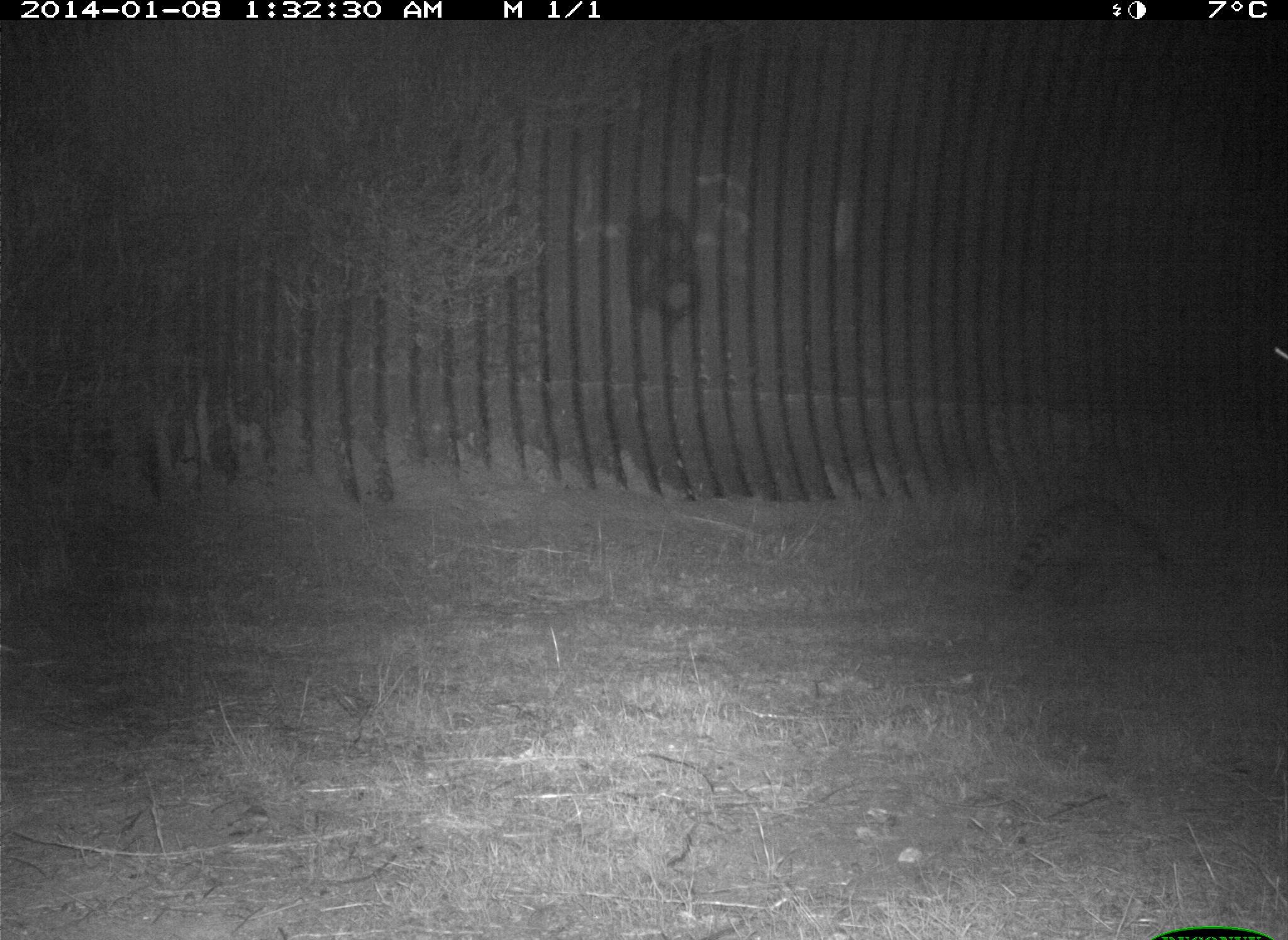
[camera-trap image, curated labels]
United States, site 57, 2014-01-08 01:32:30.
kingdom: Animalia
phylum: Chordata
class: Mammalia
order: Carnivora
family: Procyonidae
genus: Procyon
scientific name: Procyon lotor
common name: raccoon